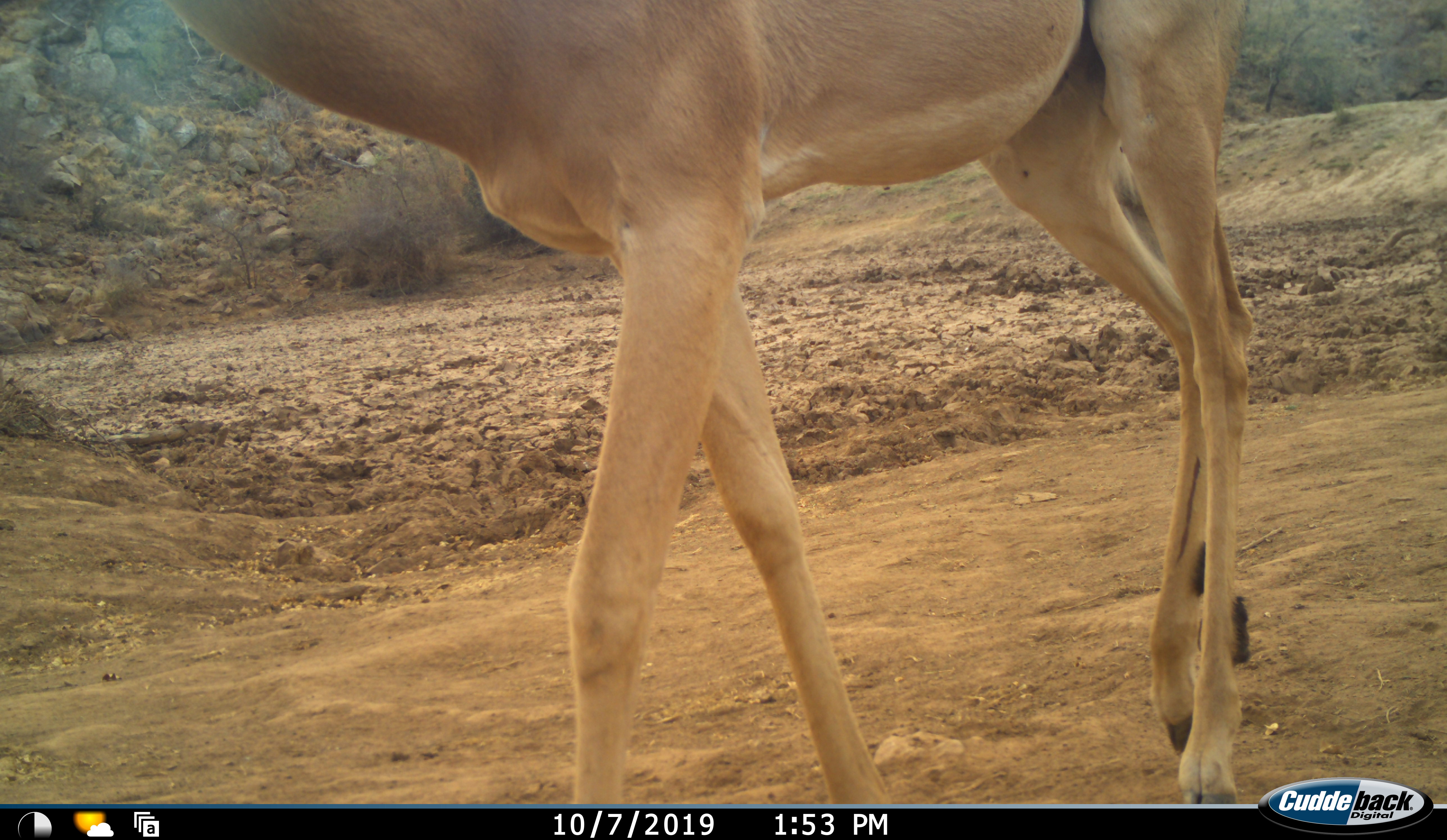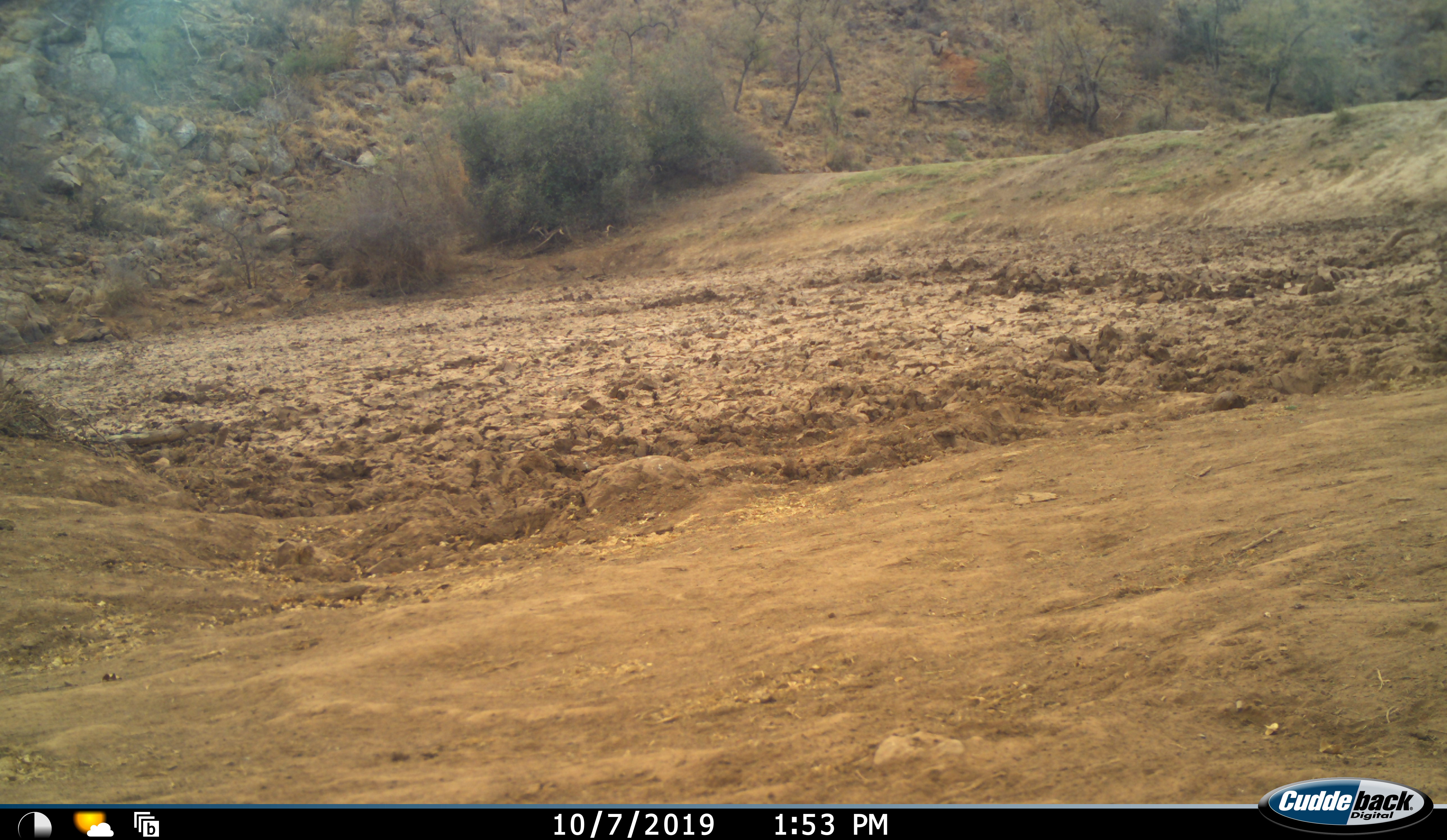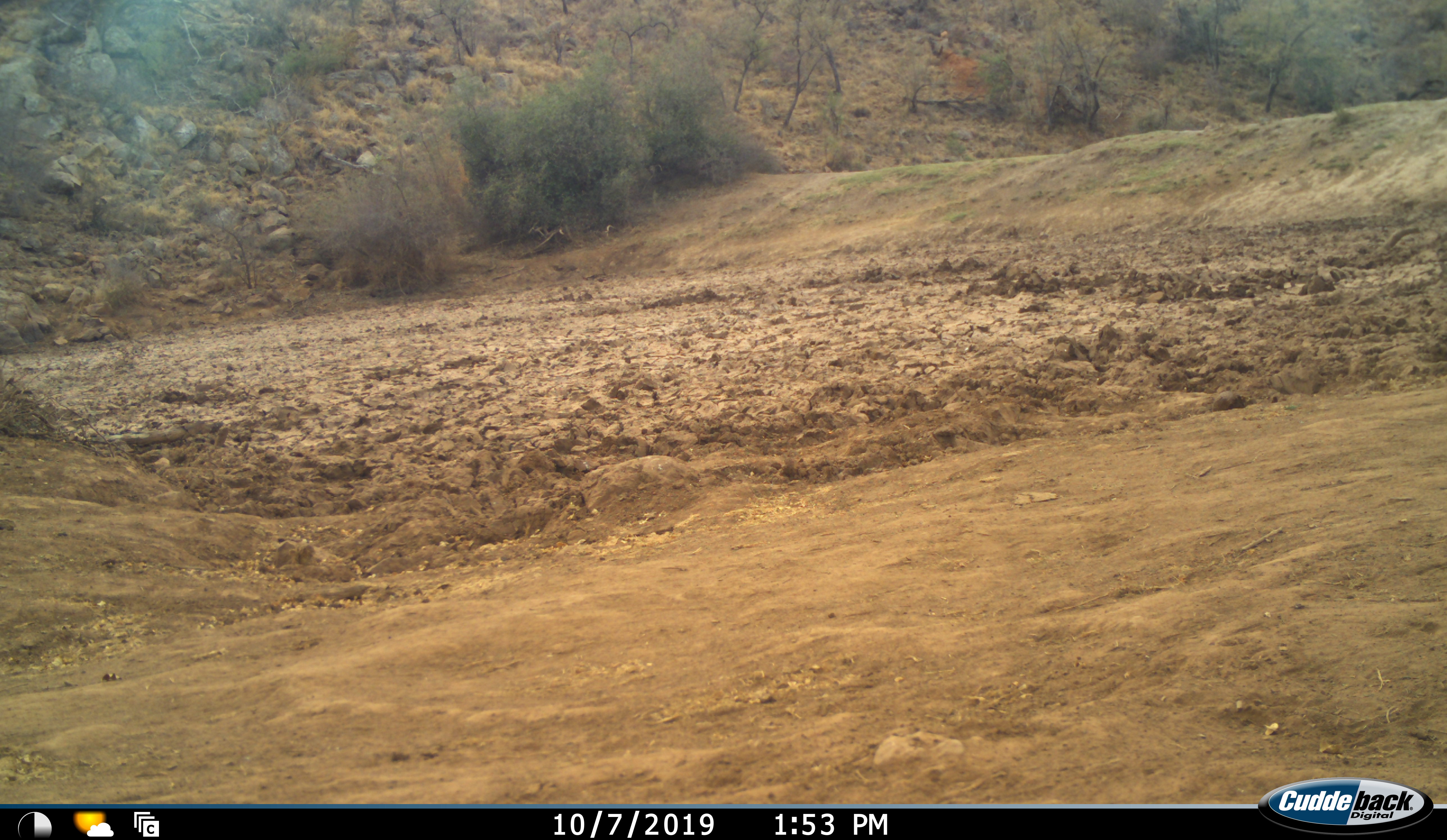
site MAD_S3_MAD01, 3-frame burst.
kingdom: Animalia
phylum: Chordata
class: Mammalia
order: Artiodactyla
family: Bovidae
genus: Aepyceros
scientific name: Aepyceros melampus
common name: impala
Impala (Aepyceros melampus), count 1. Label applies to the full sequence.